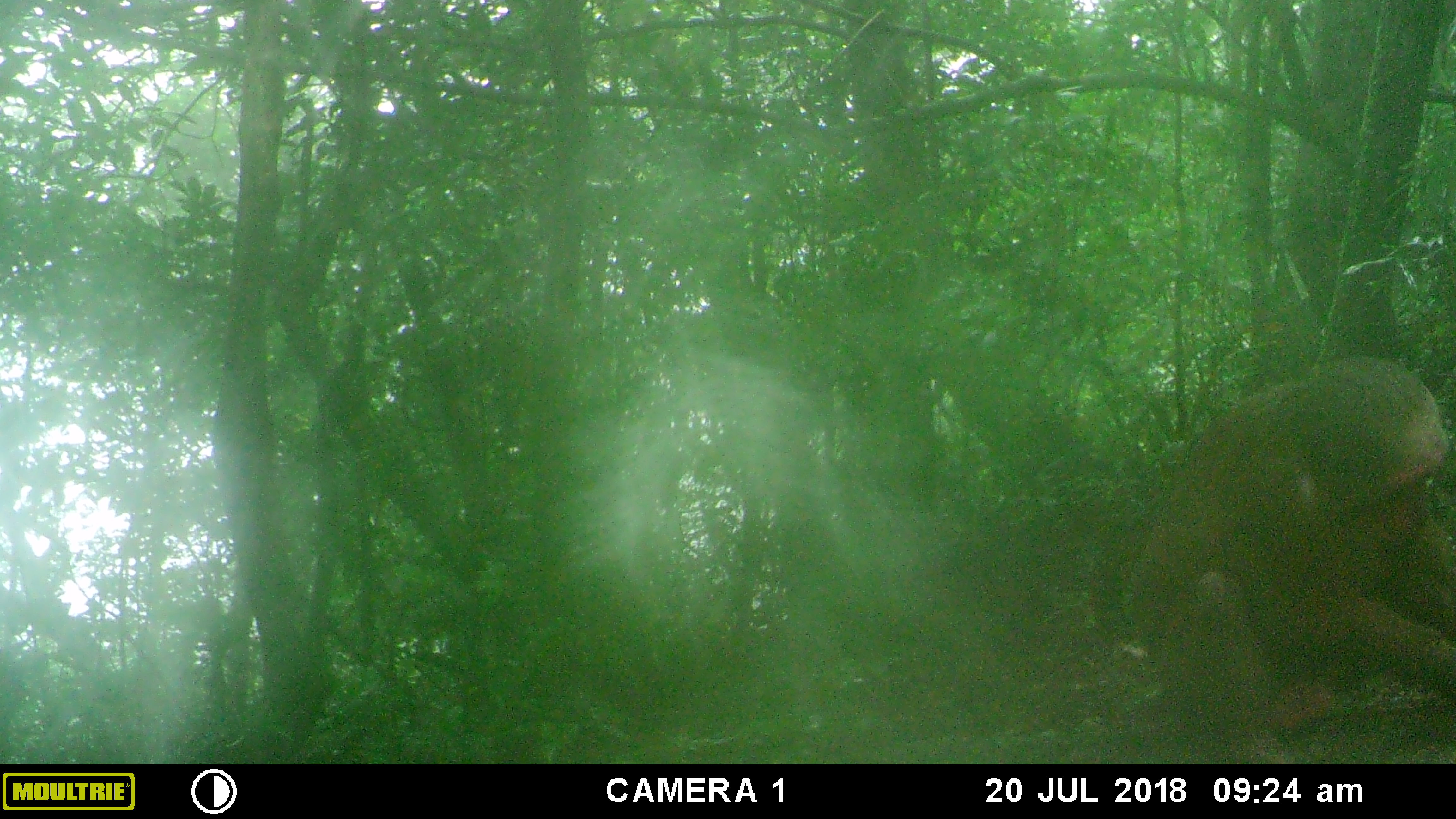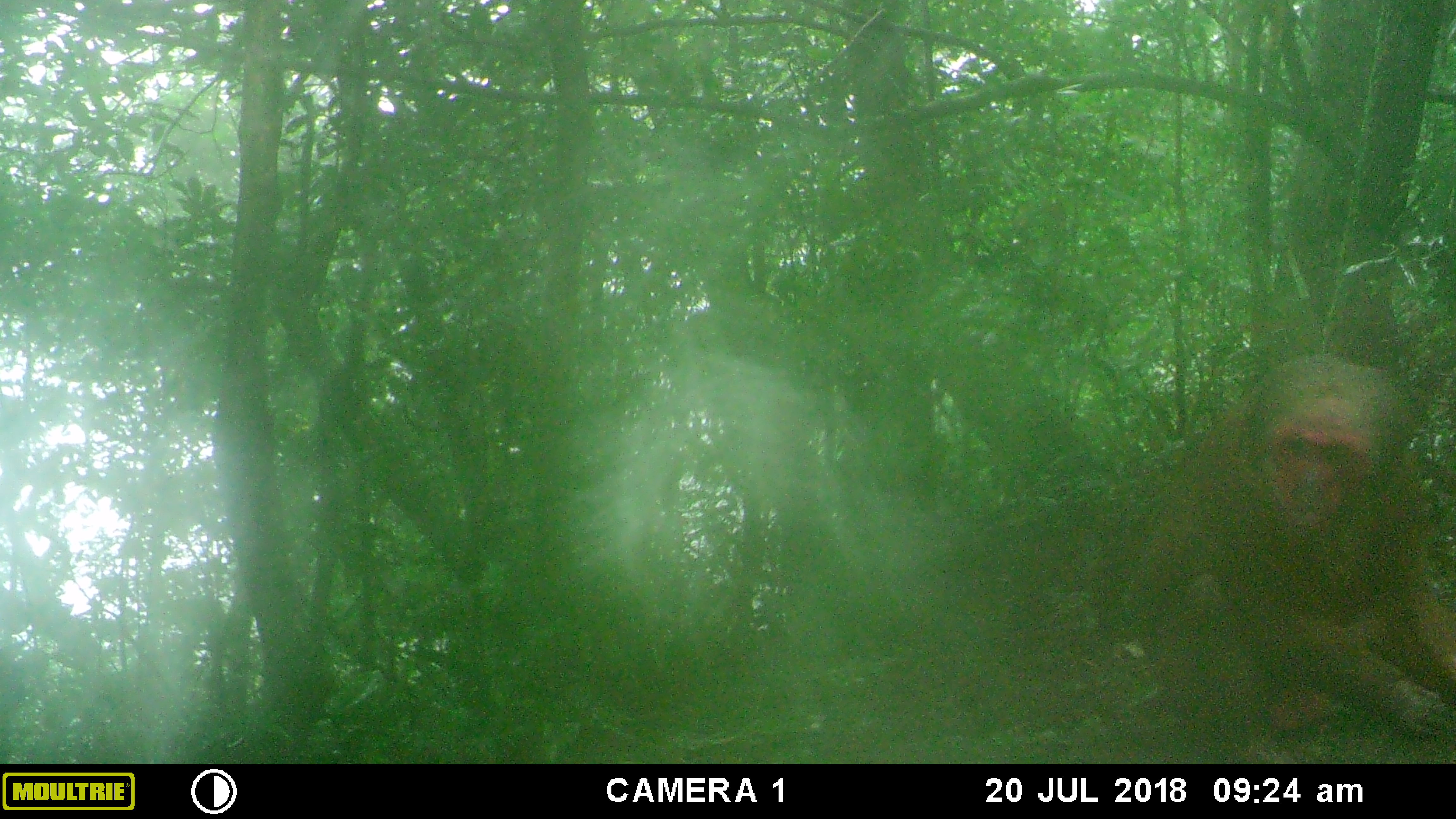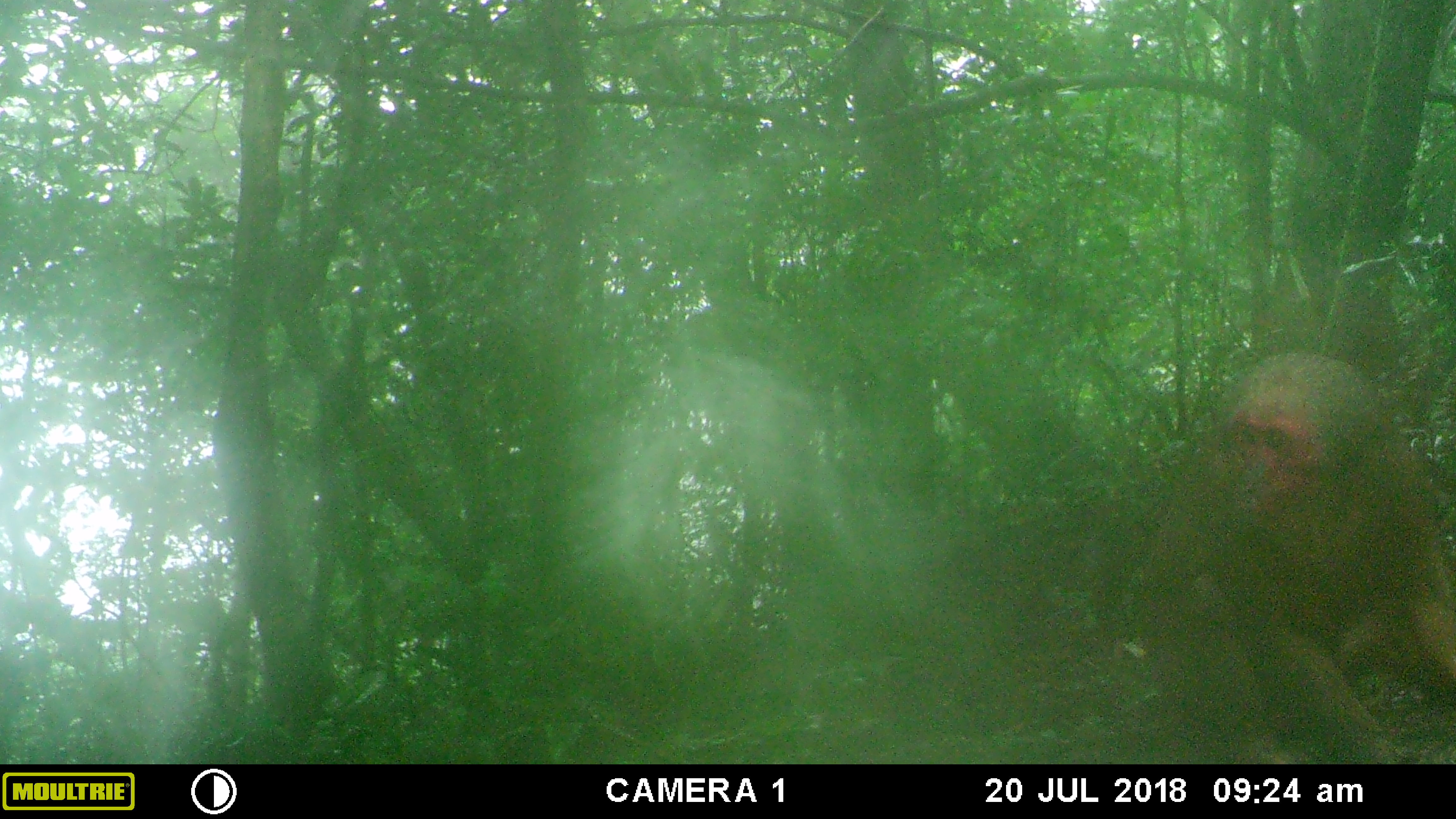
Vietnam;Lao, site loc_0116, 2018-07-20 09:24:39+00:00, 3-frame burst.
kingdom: Animalia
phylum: Chordata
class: Mammalia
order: Primates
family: Cercopithecidae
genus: Macaca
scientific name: Macaca arctoides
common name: stump-tailed macaque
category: stump tailed macaque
Stump tailed macaque (stump-tailed macaque) (Macaca arctoides). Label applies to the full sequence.